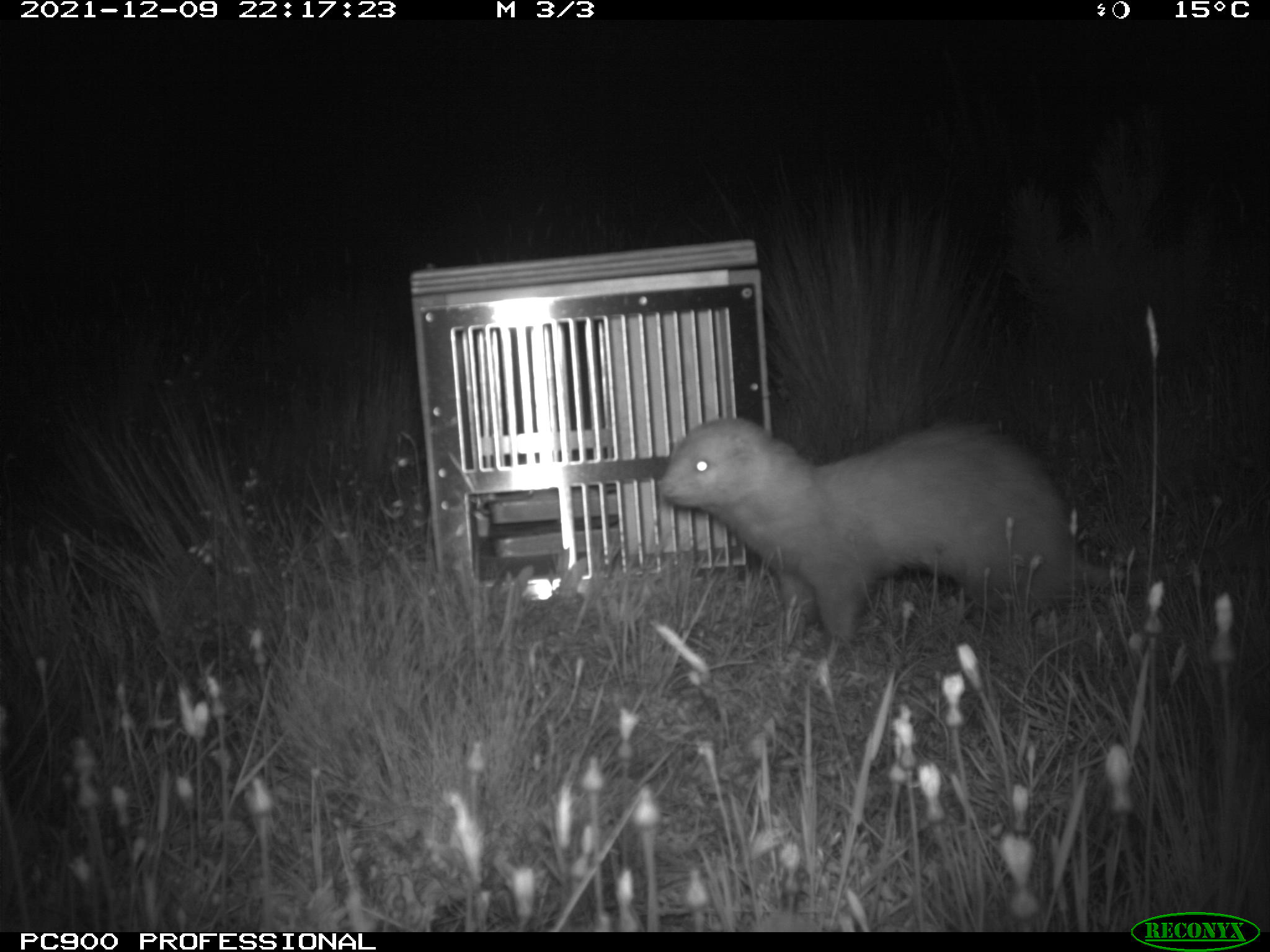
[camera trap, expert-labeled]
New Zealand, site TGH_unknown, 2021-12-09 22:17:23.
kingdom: Animalia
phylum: Chordata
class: Mammalia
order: Carnivora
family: Mustelidae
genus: Mustela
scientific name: Mustela furo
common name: ferret